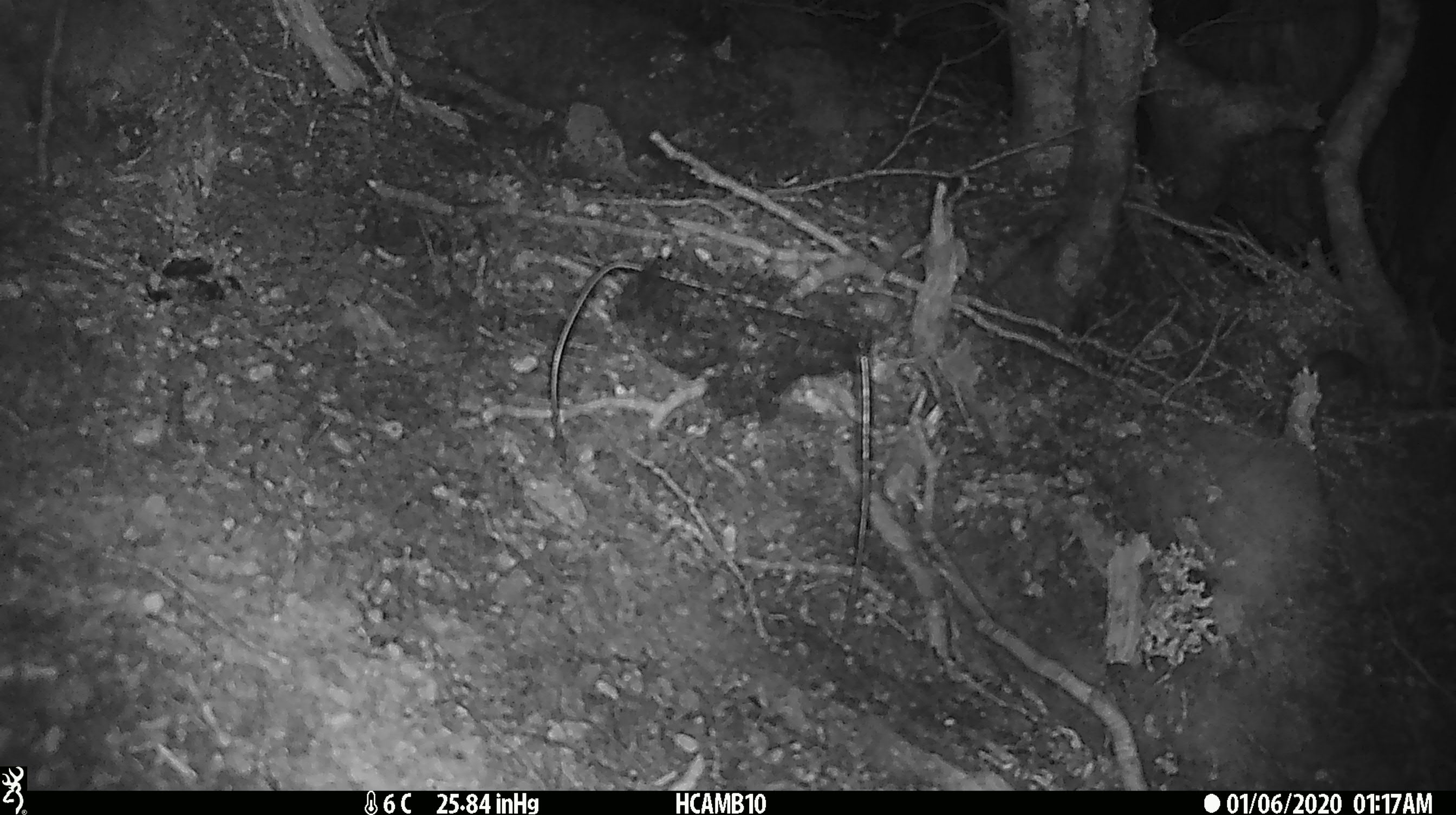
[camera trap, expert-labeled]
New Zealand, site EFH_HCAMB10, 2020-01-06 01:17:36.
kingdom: Animalia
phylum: Chordata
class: Mammalia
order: Rodentia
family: Muridae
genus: Mus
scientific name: Mus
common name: mouse